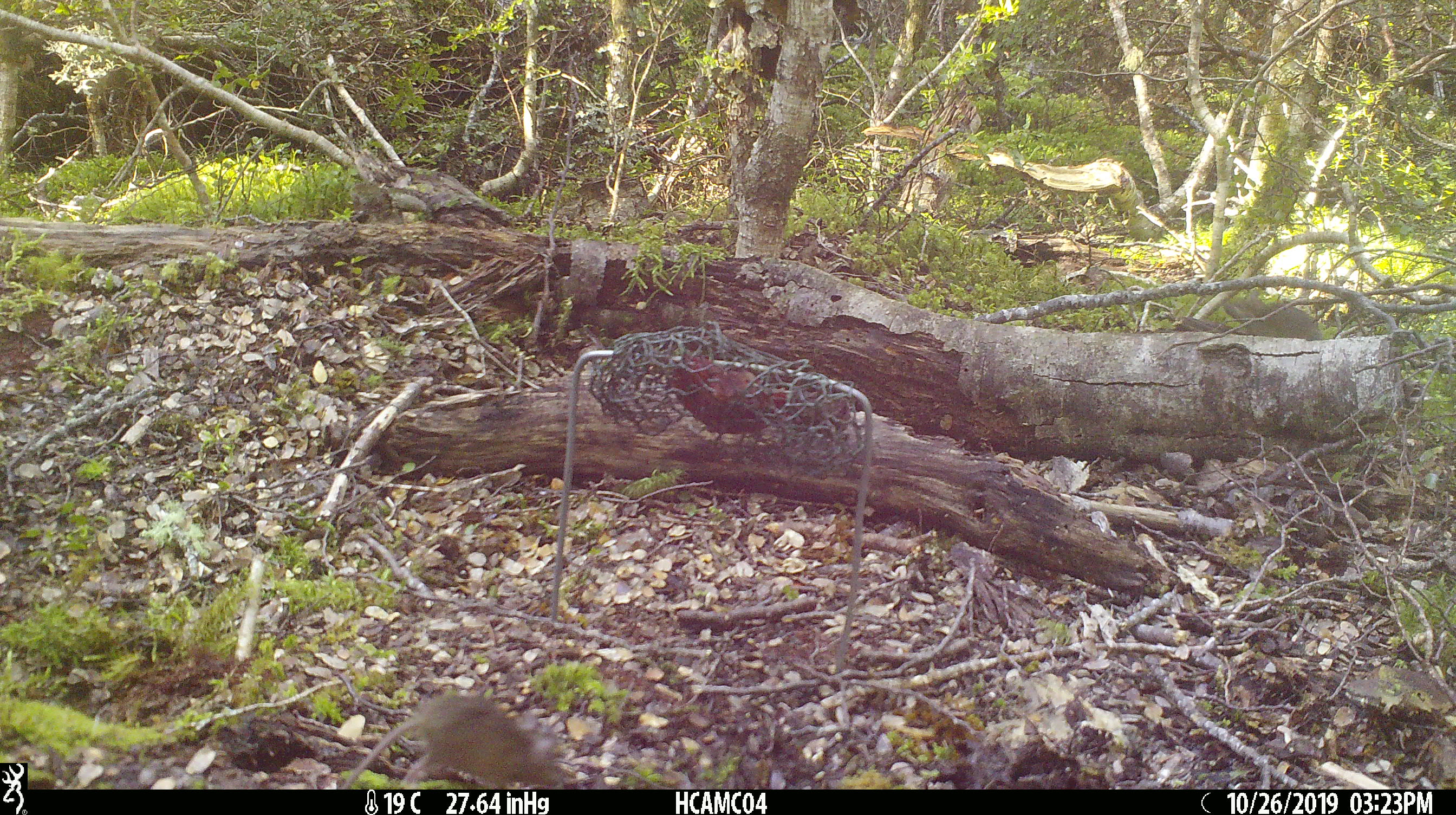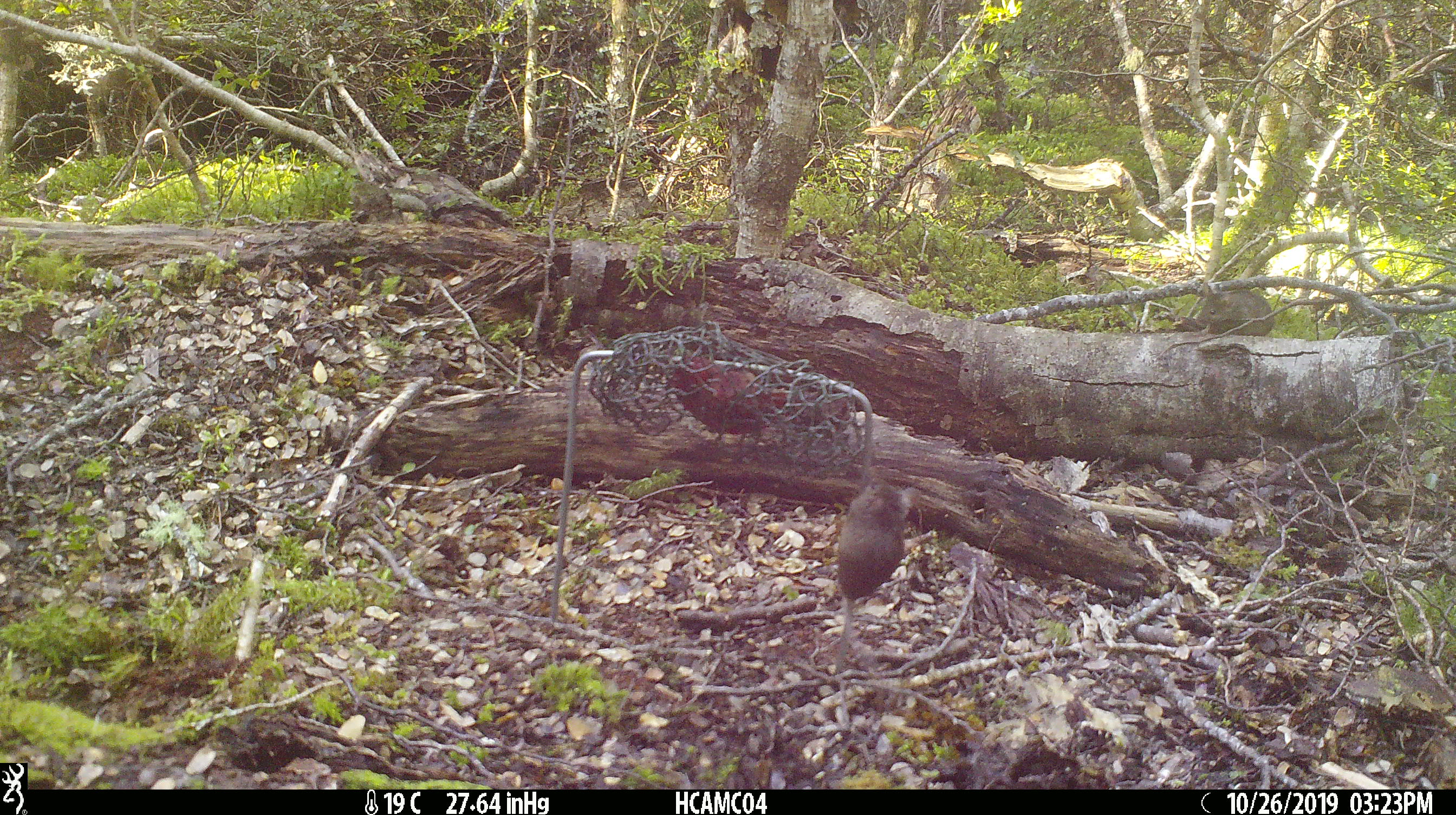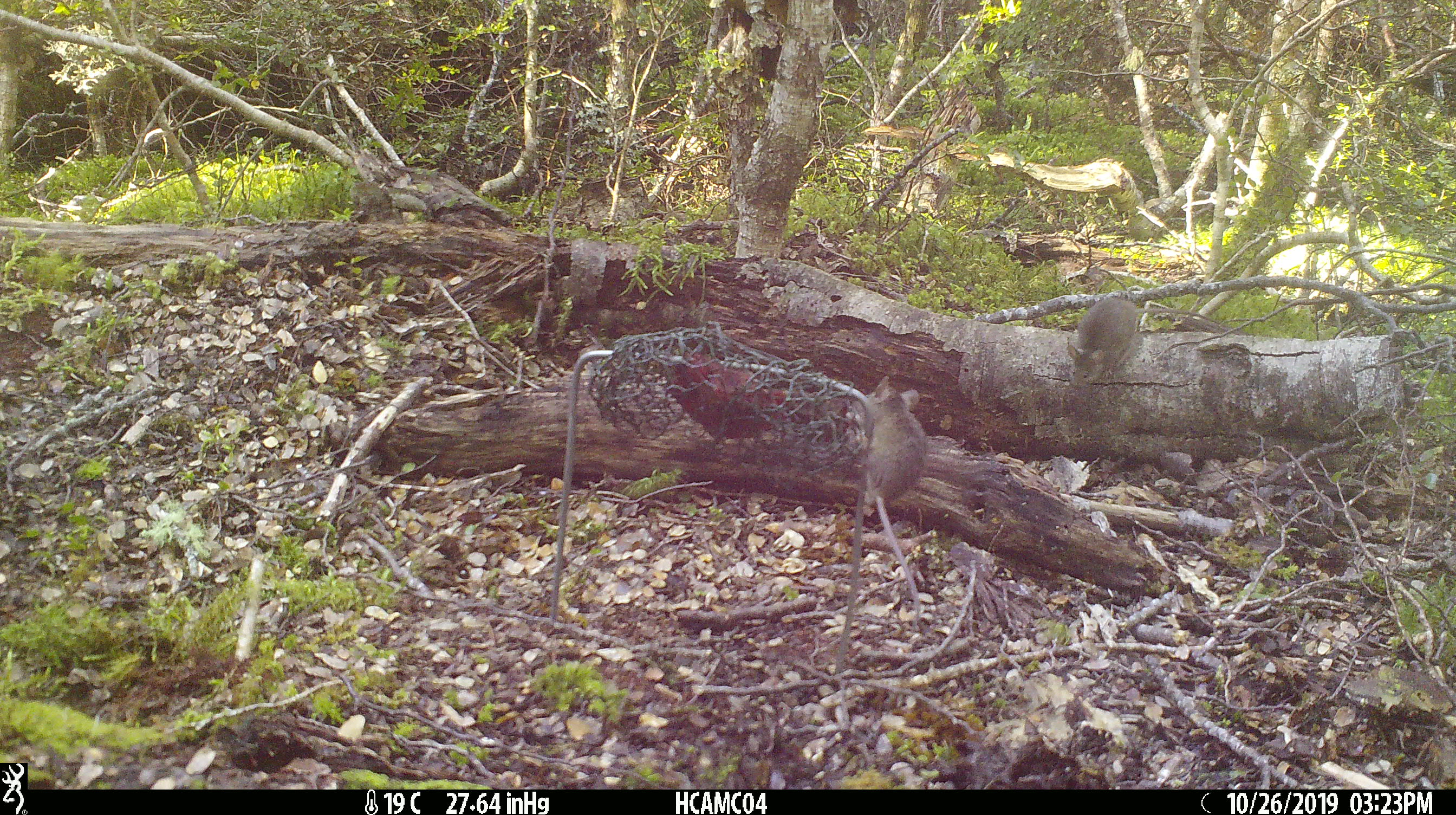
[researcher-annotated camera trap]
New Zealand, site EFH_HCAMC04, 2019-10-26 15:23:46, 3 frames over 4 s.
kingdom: Animalia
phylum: Chordata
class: Mammalia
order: Rodentia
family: Muridae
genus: Mus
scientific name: Mus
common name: mouse